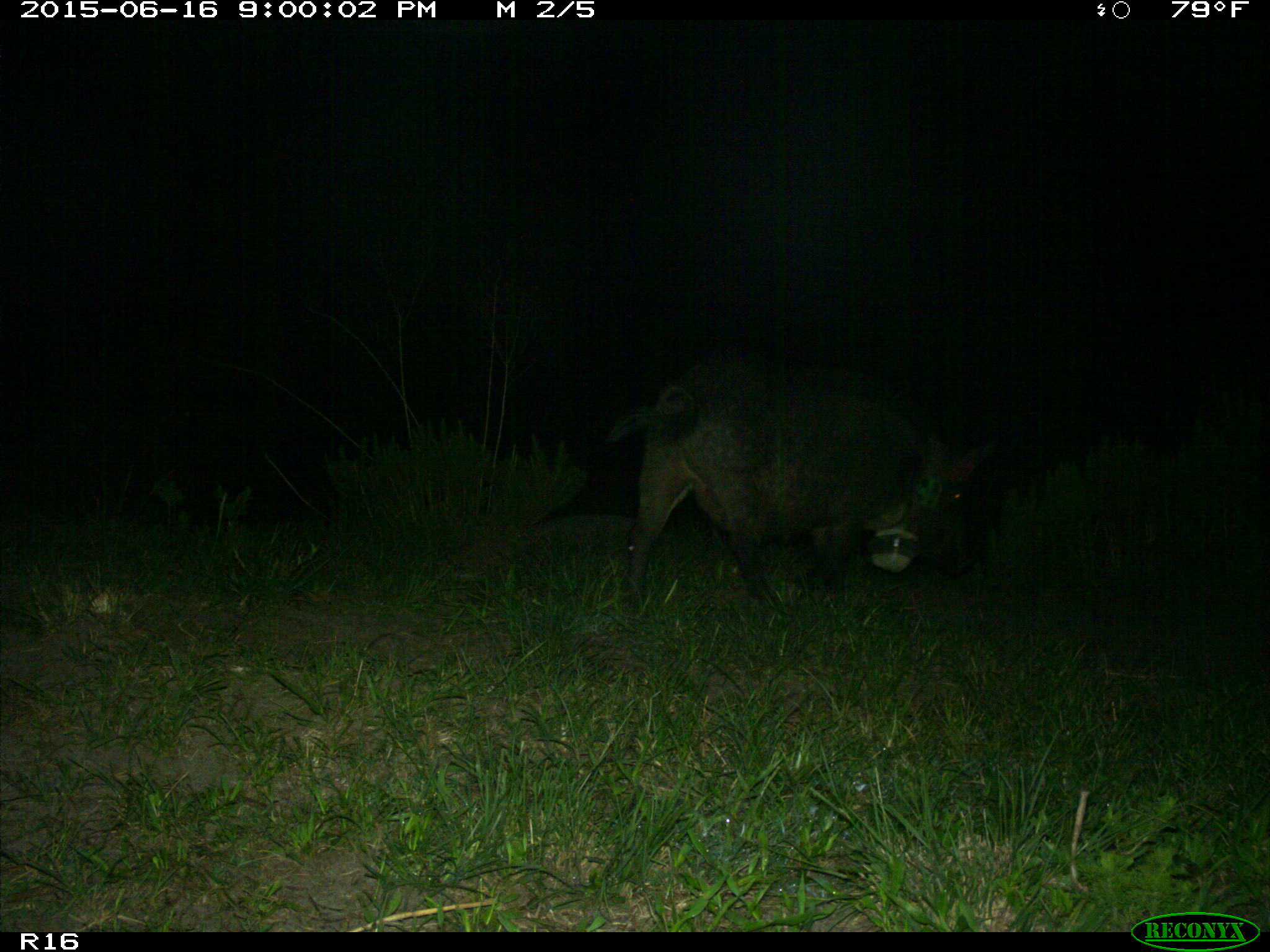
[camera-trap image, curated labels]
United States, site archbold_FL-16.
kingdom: Animalia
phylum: Chordata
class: Mammalia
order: Artiodactyla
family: Suidae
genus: Sus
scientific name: Sus scrofa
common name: wild boar